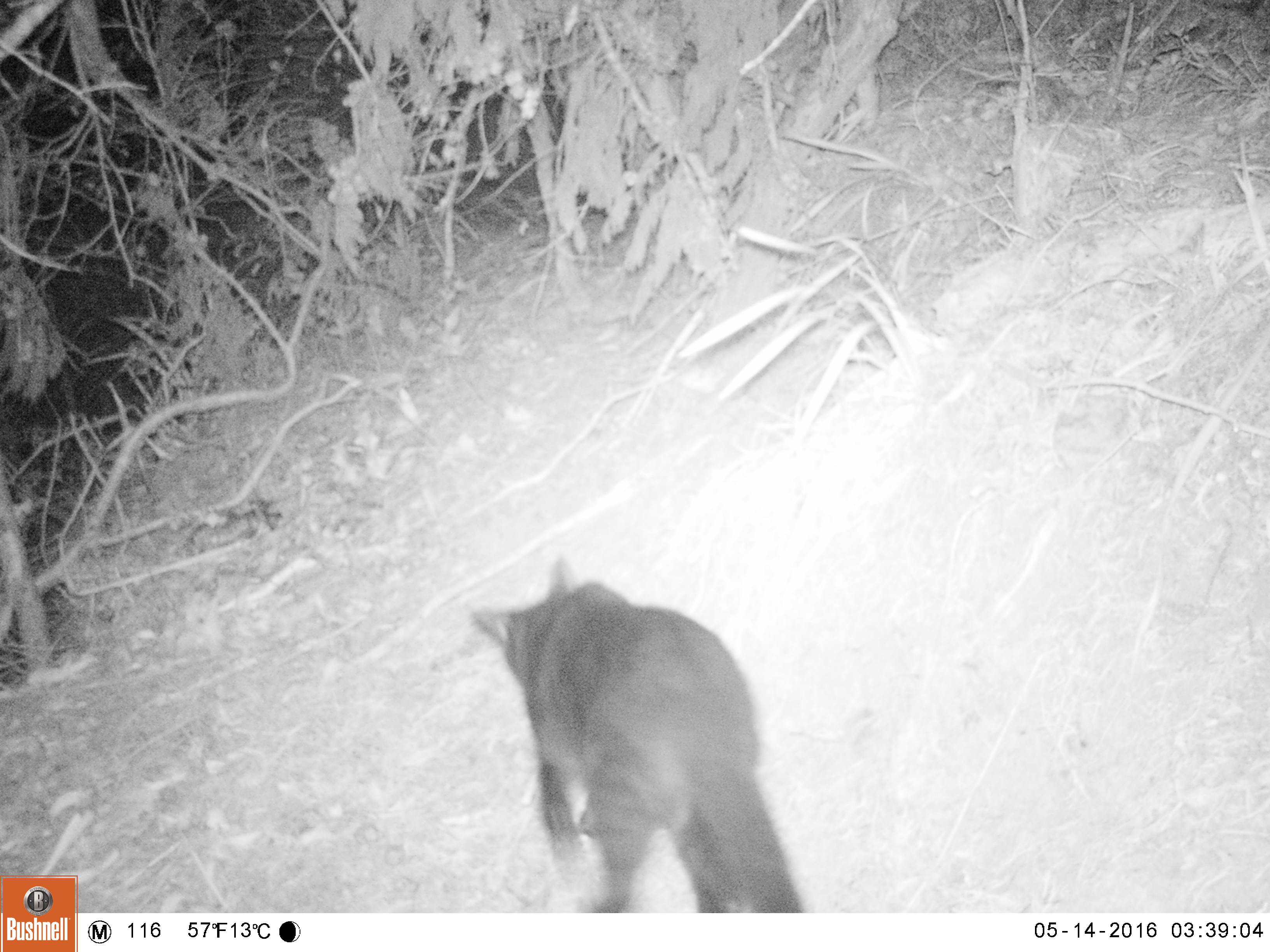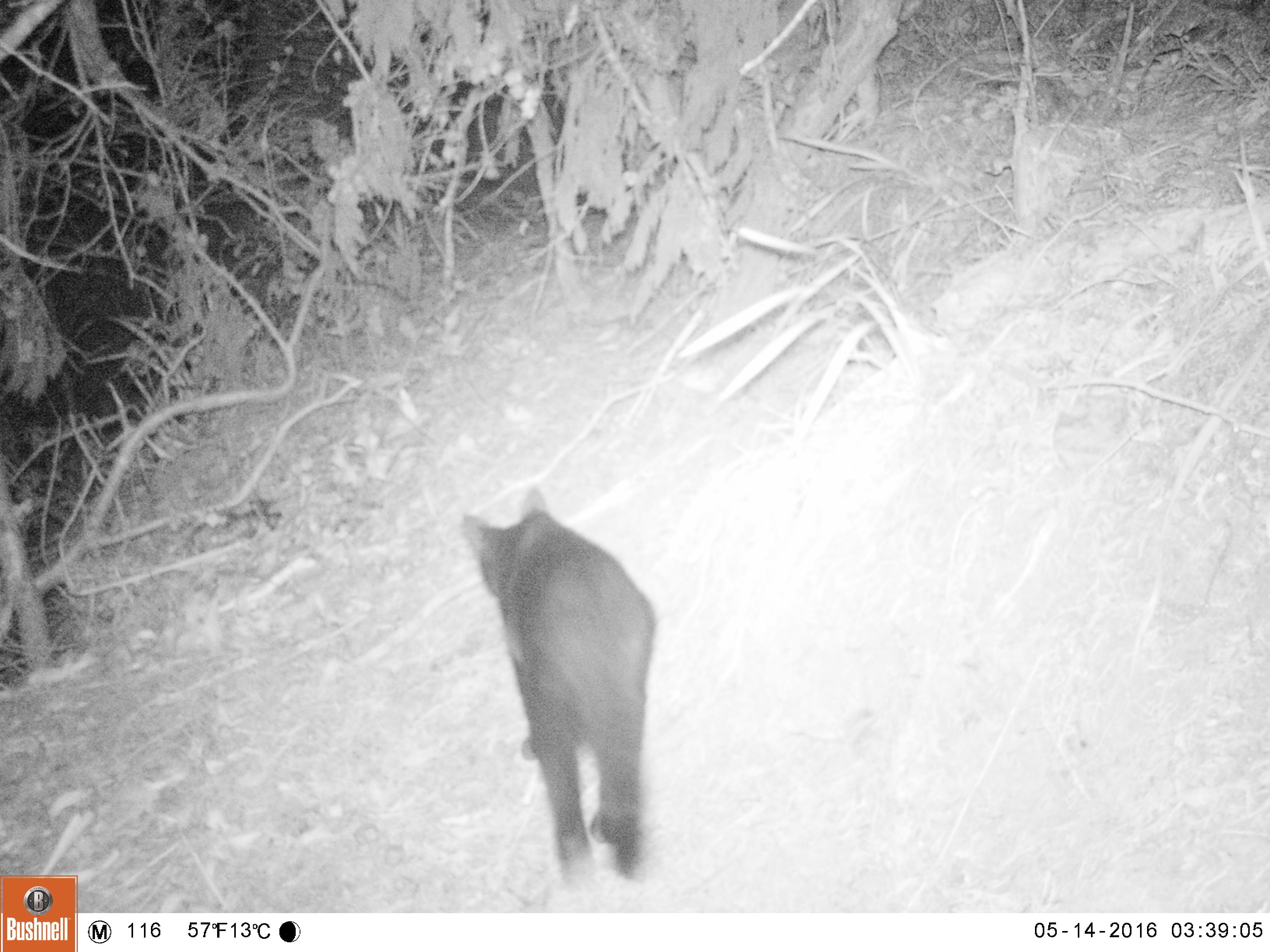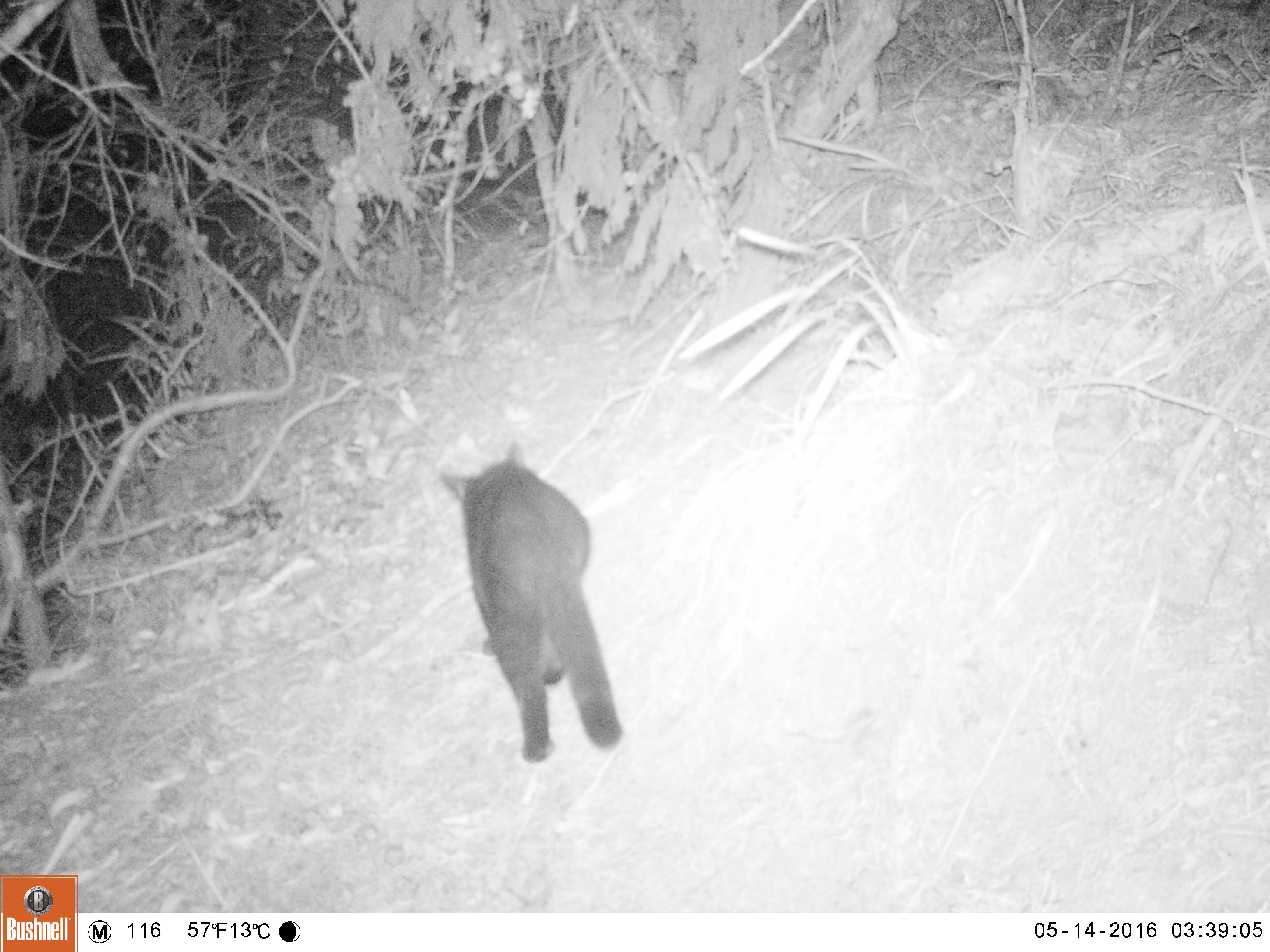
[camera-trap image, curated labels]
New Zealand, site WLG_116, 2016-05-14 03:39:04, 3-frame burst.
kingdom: Animalia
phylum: Chordata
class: Mammalia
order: Carnivora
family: Felidae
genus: Felis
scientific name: Felis catus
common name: domestic cat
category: cat